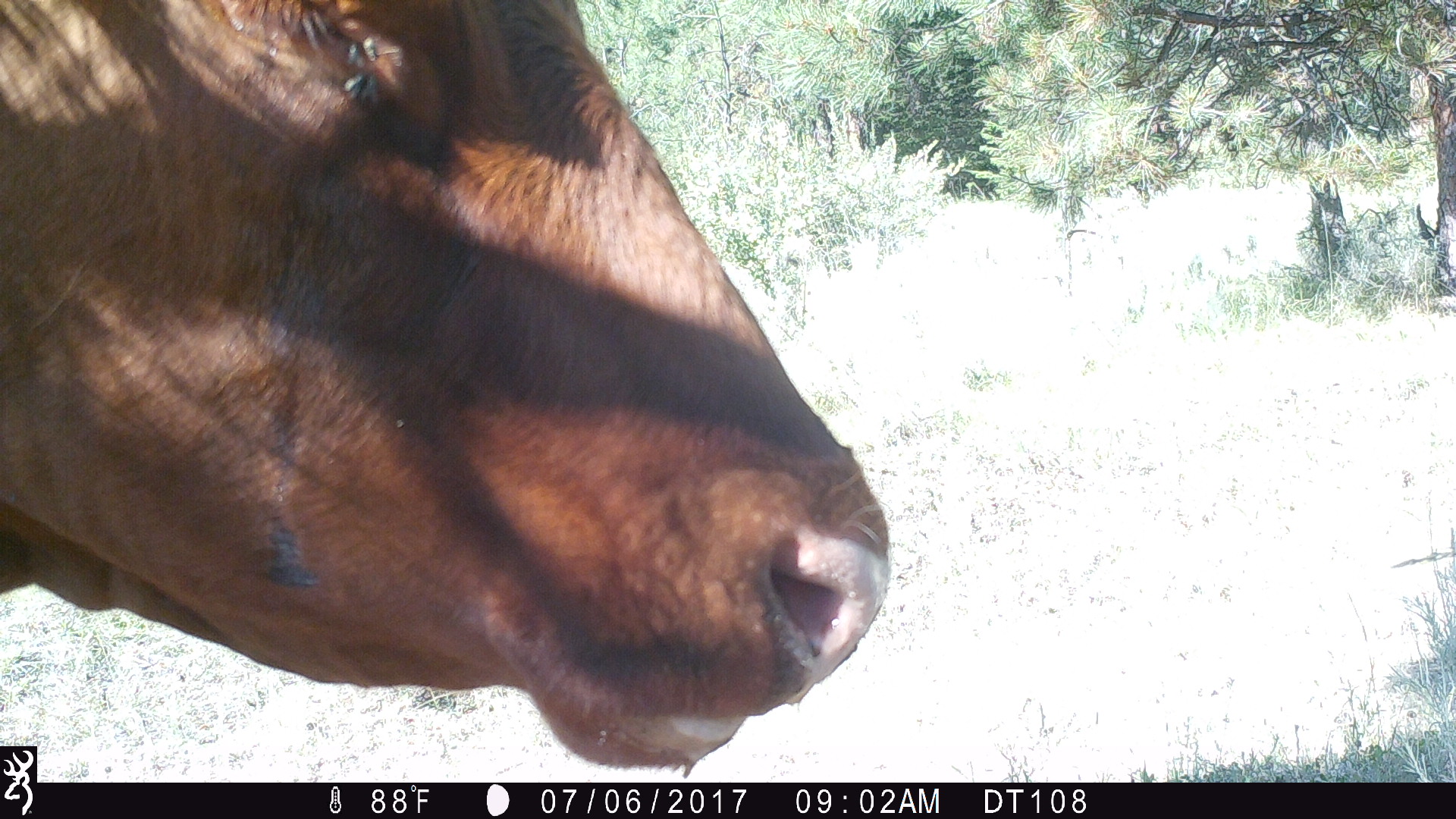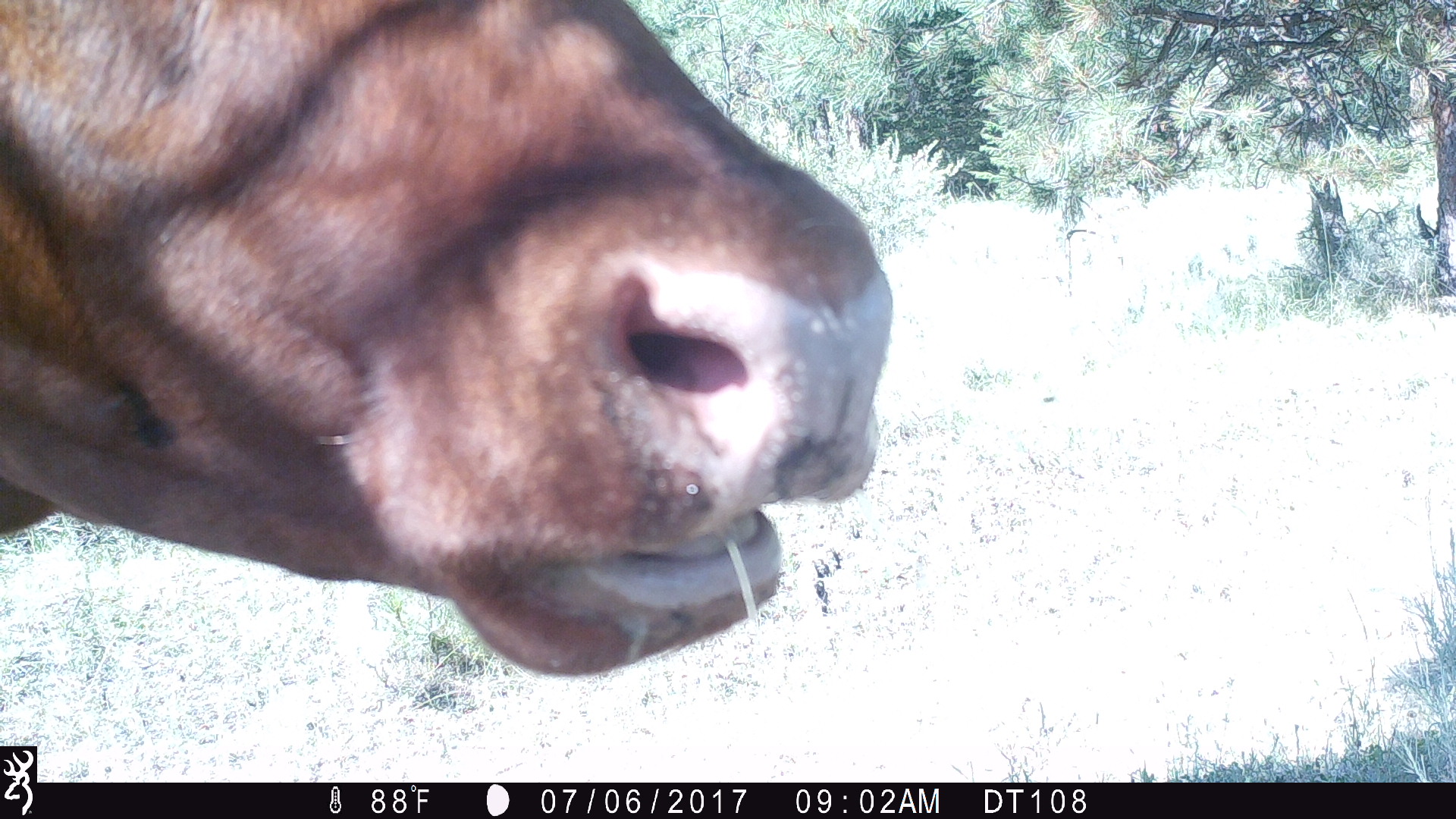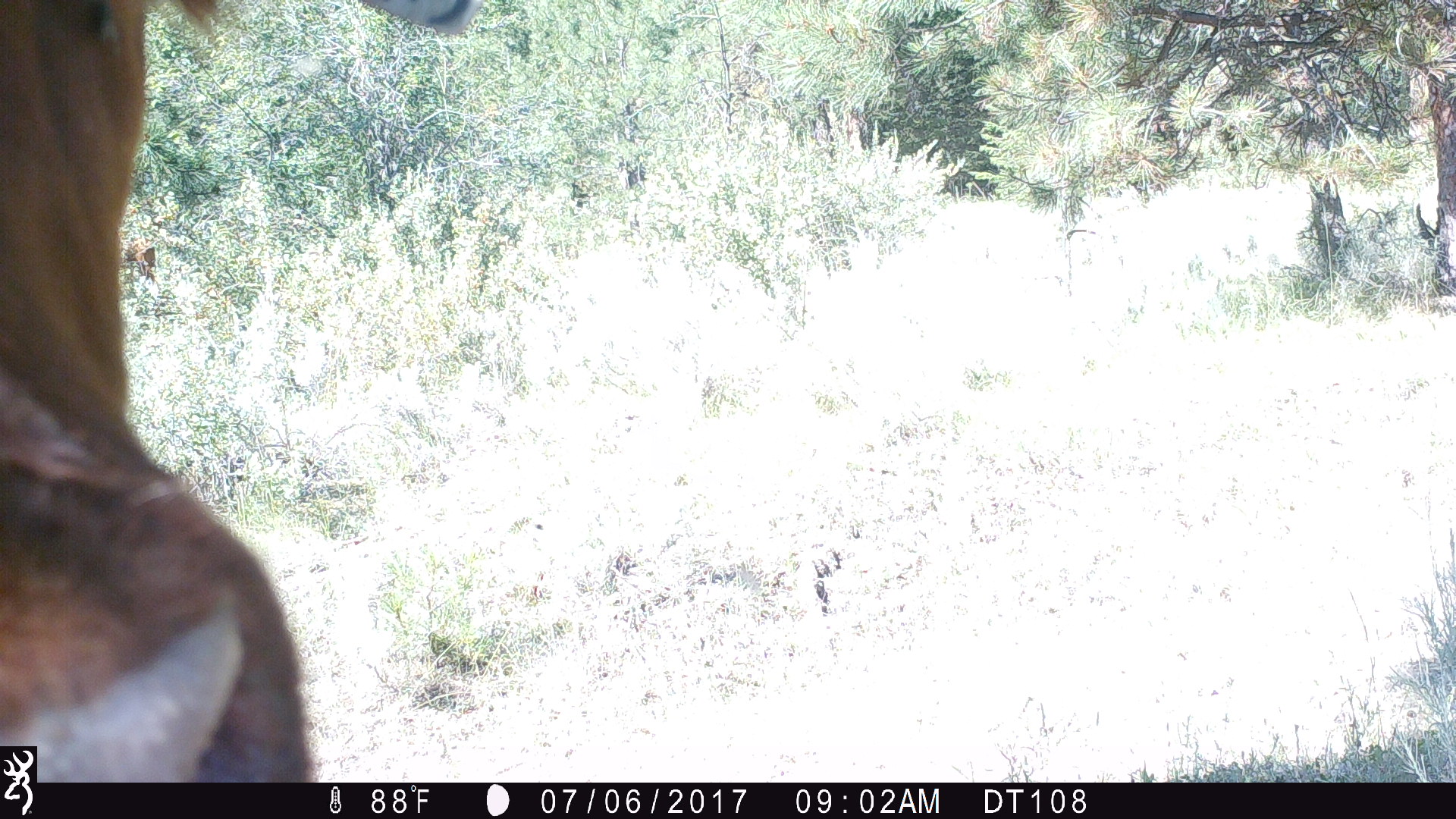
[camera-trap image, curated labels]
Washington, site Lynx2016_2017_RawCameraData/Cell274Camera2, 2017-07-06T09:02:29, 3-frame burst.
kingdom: Animalia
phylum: Chordata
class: Mammalia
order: Artiodactyla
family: Bovidae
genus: Bos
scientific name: Bos taurus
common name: domestic cattle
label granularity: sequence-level